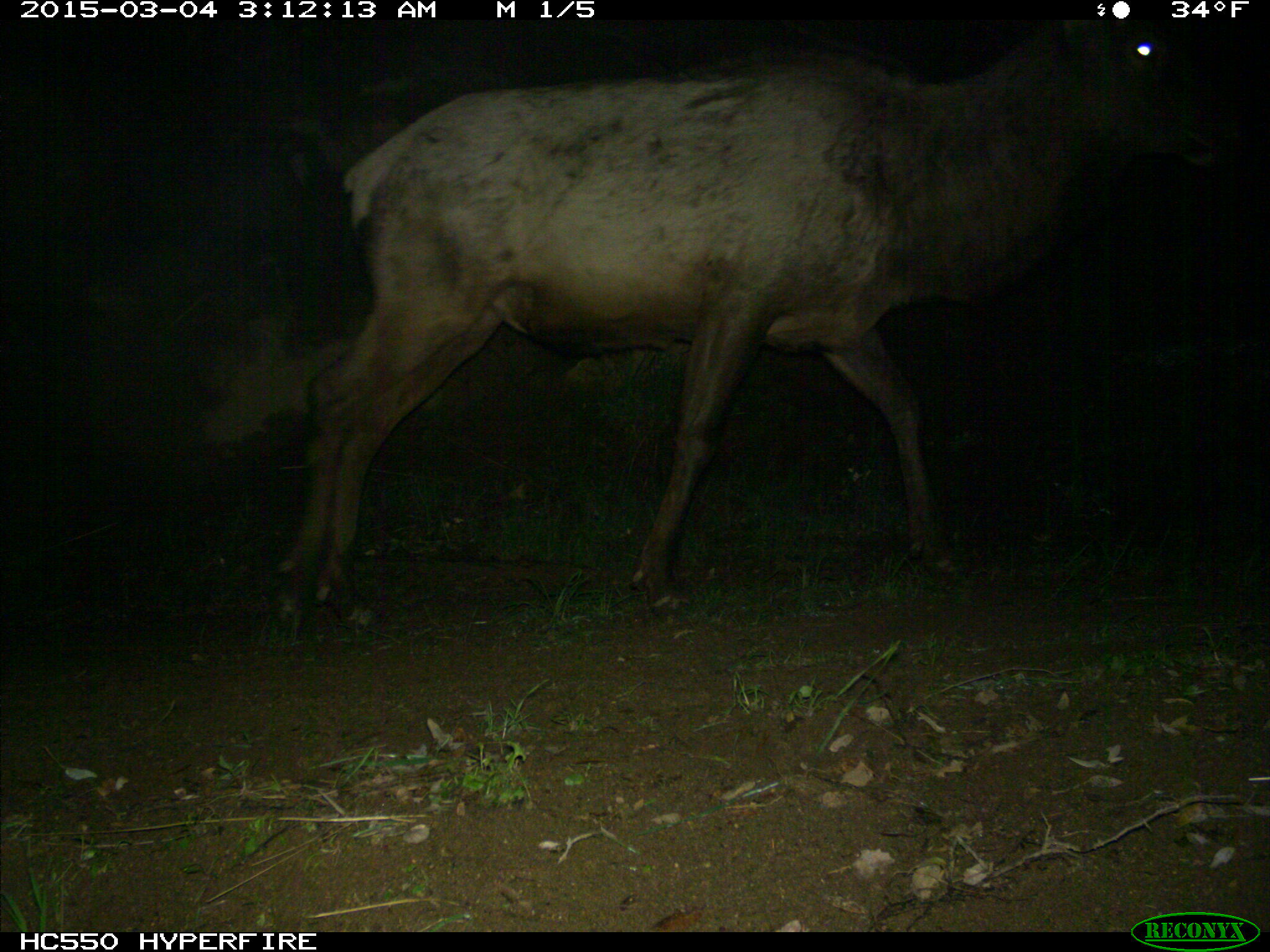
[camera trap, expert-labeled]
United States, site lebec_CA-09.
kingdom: Animalia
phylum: Chordata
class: Mammalia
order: Artiodactyla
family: Cervidae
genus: Cervus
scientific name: Cervus canadensis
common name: elk